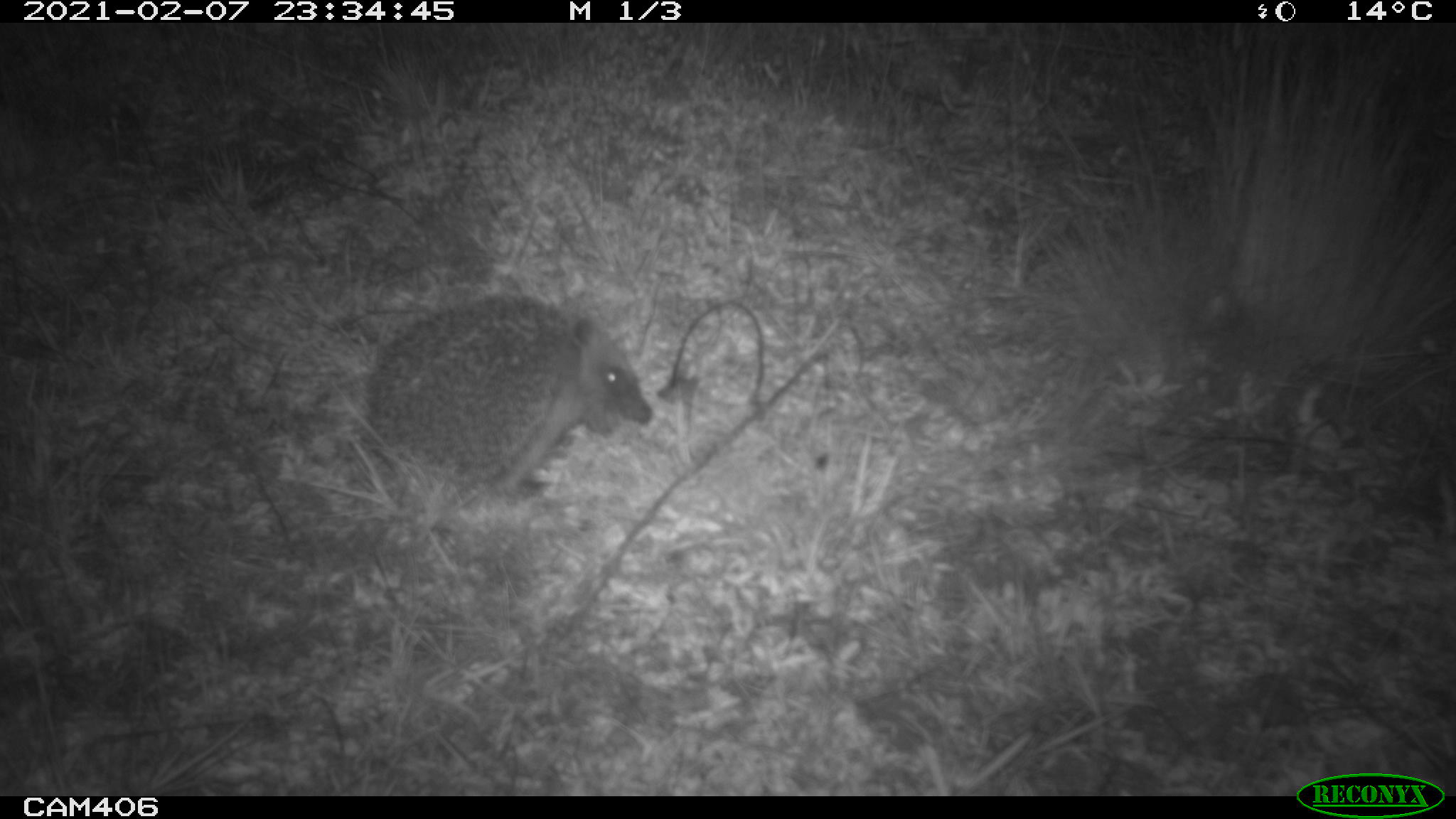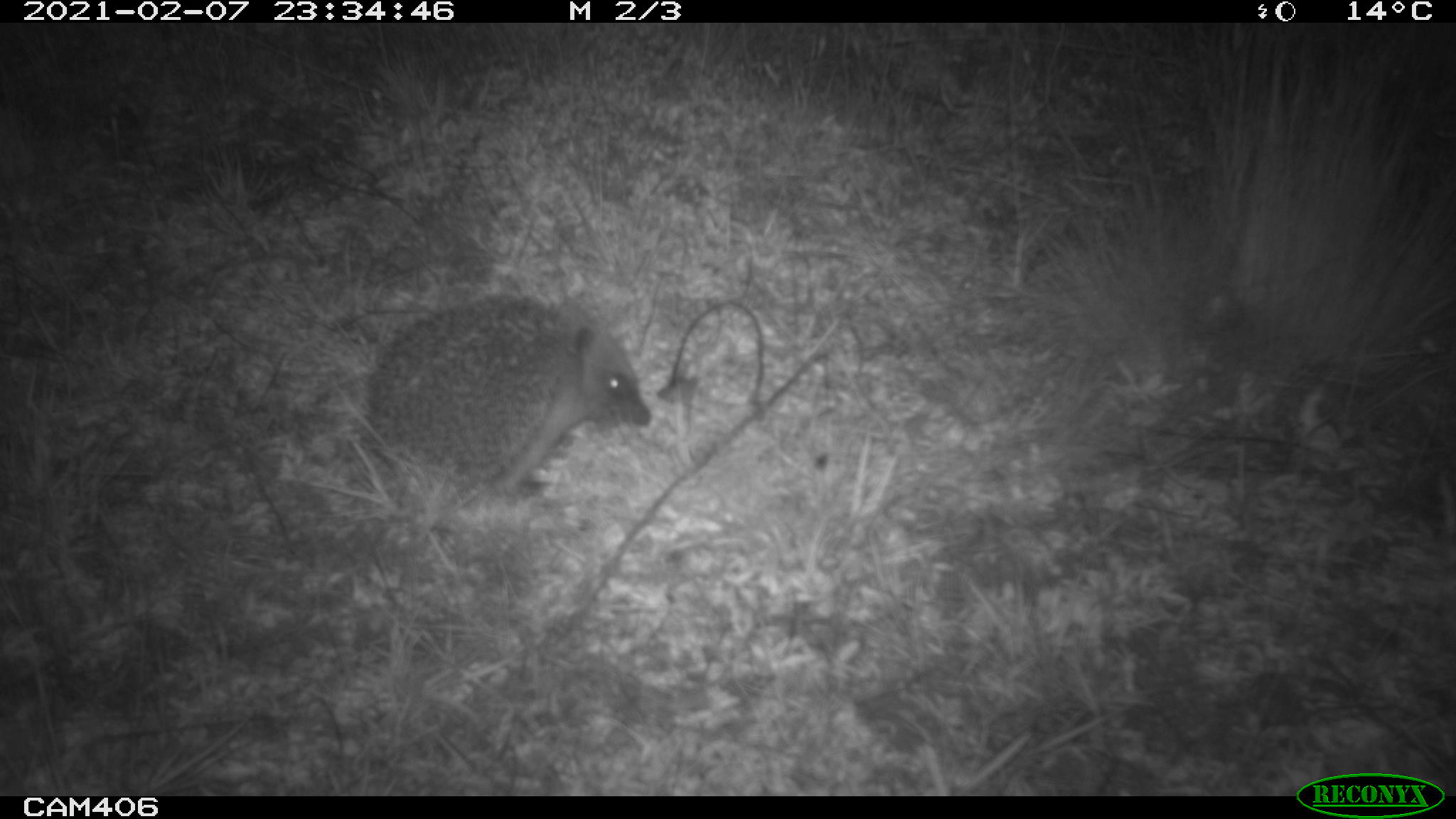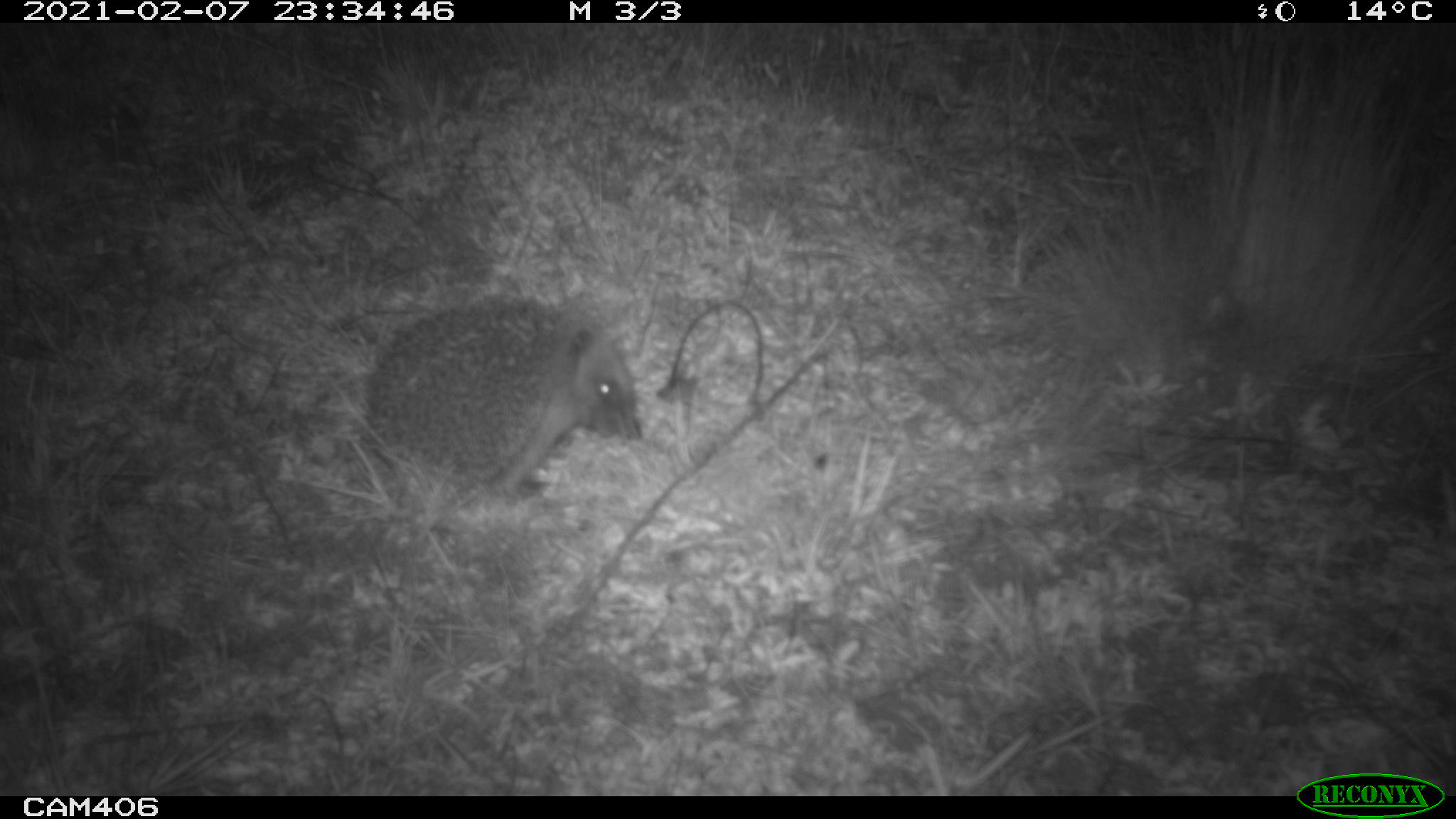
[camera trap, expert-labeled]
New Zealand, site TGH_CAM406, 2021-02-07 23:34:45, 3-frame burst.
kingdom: Animalia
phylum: Chordata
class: Mammalia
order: Eulipotyphla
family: Erinaceidae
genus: Erinaceus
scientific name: Erinaceus europaeus europaeus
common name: european hedgehog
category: hedgehog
Hedgehog (european hedgehog) (Erinaceus europaeus europaeus).